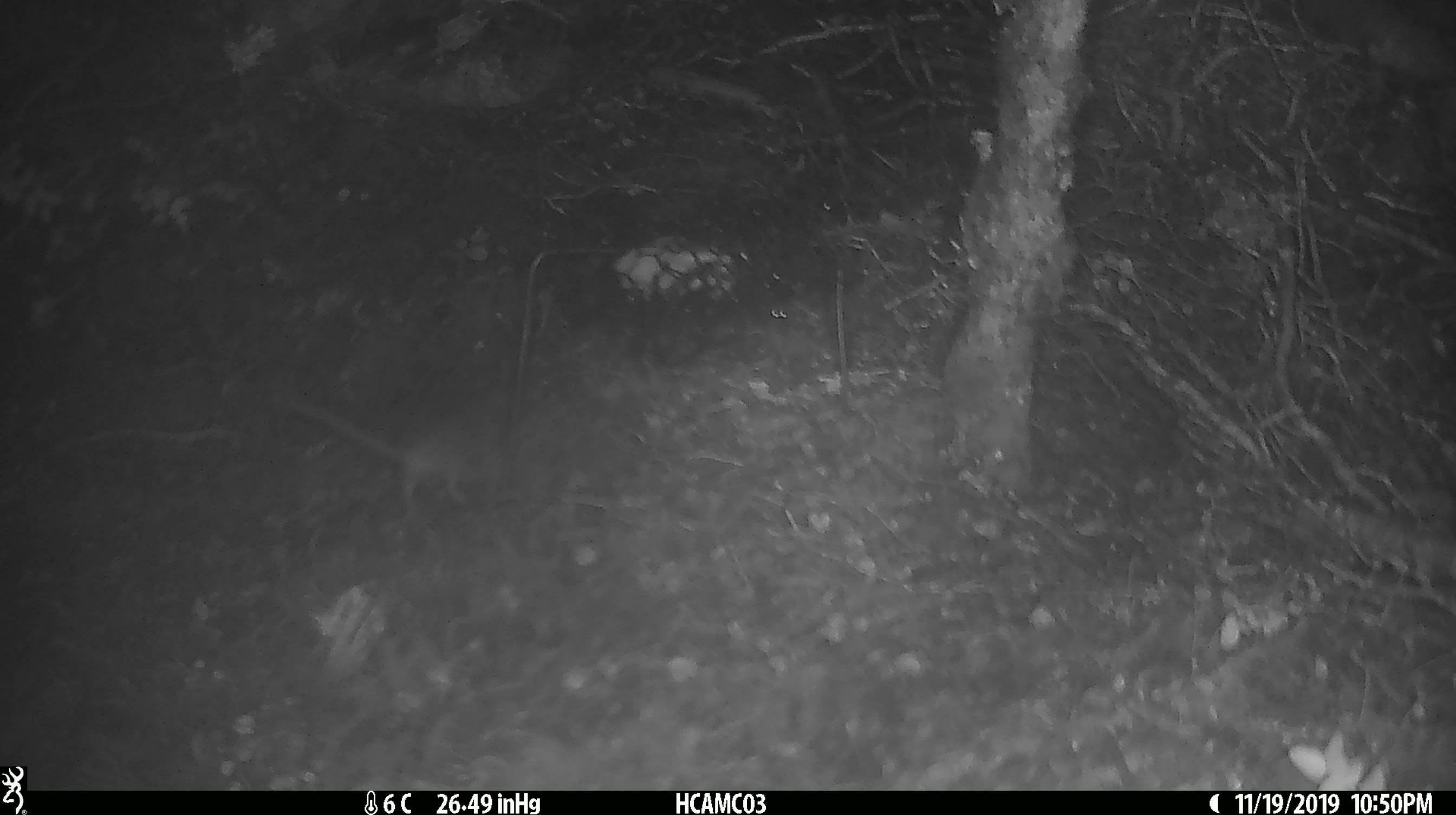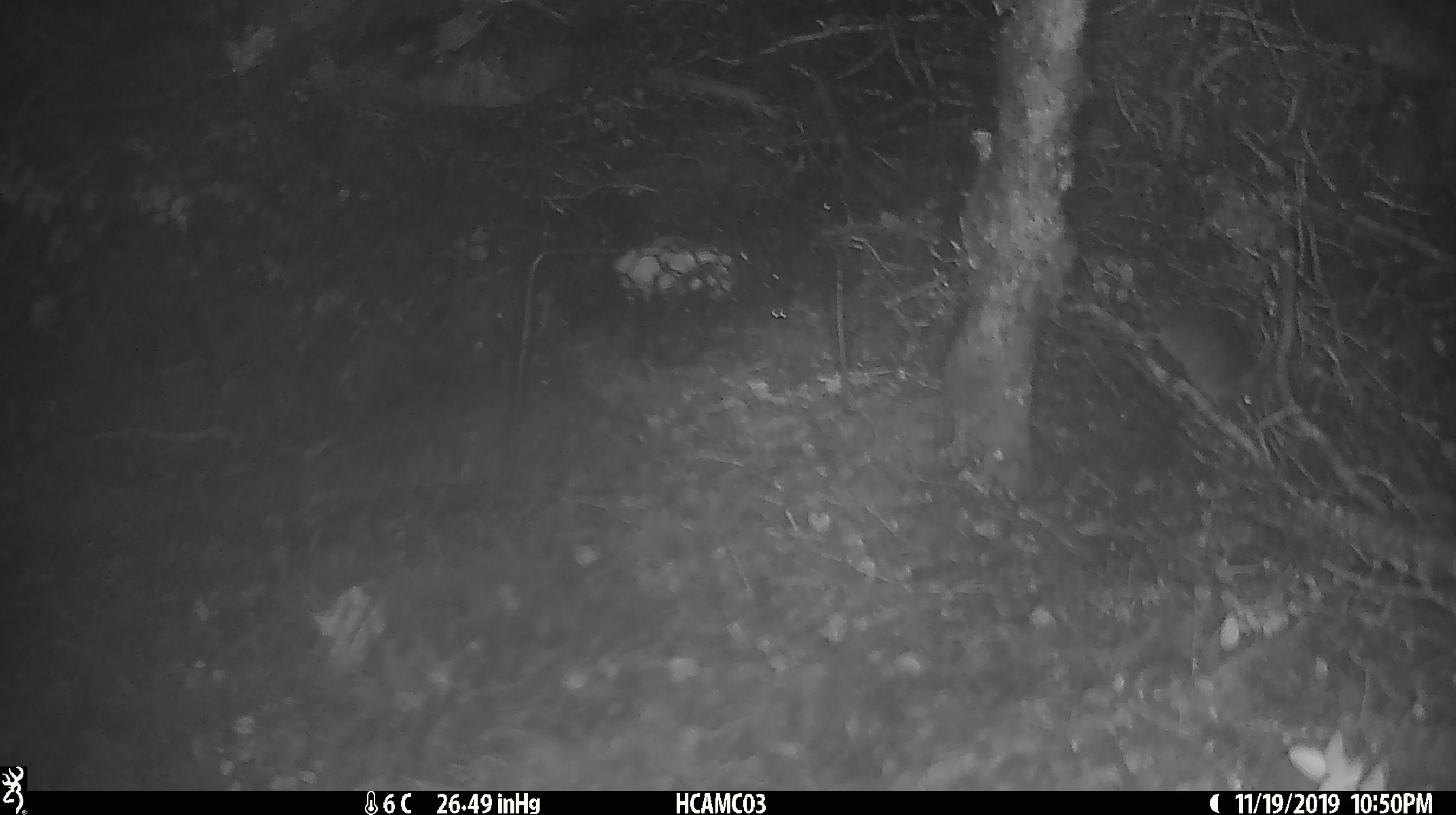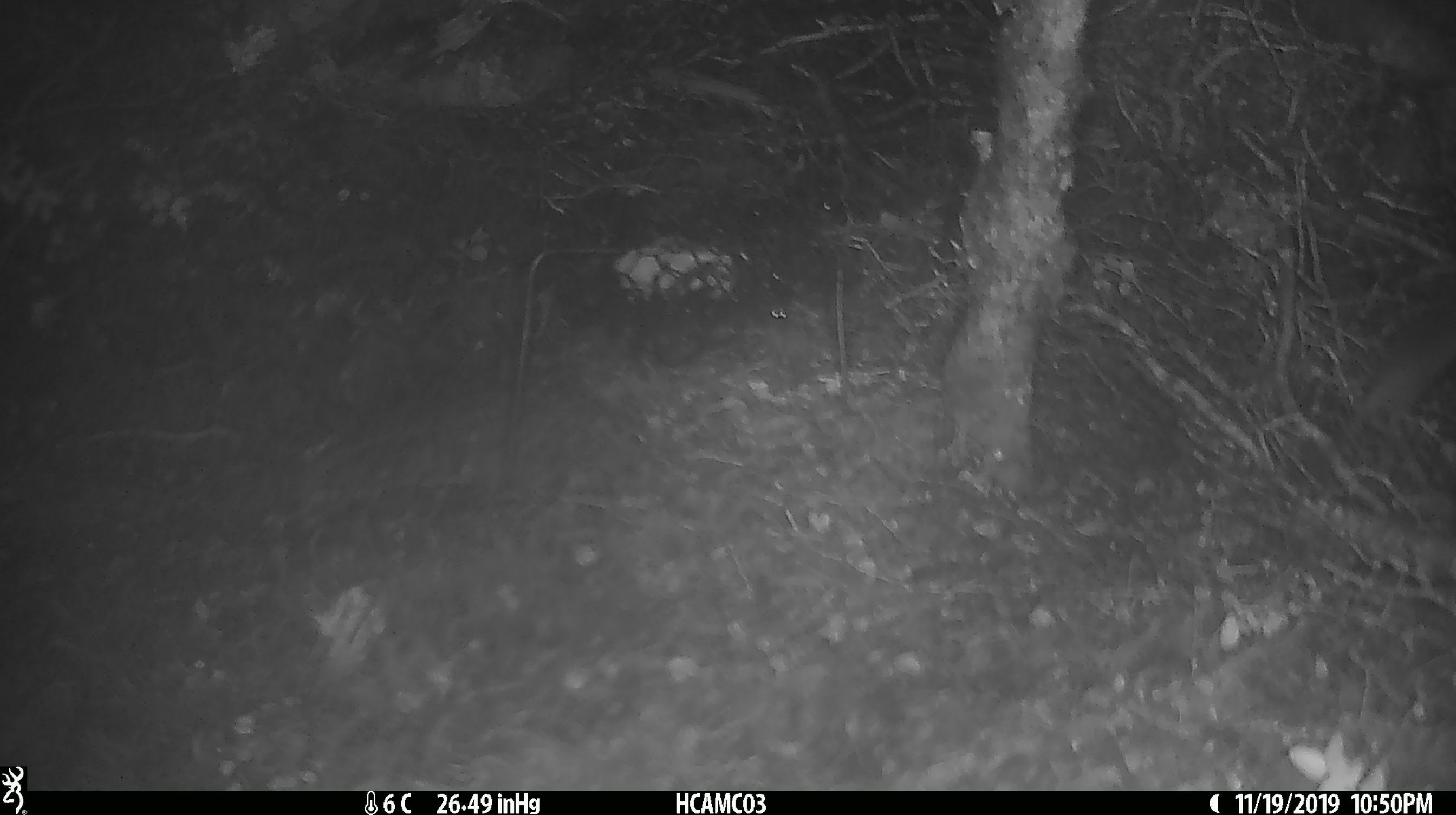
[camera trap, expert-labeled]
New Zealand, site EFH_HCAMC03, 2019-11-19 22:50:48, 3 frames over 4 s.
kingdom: Animalia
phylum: Chordata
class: Mammalia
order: Rodentia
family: Muridae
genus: Mus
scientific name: Mus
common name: mouse